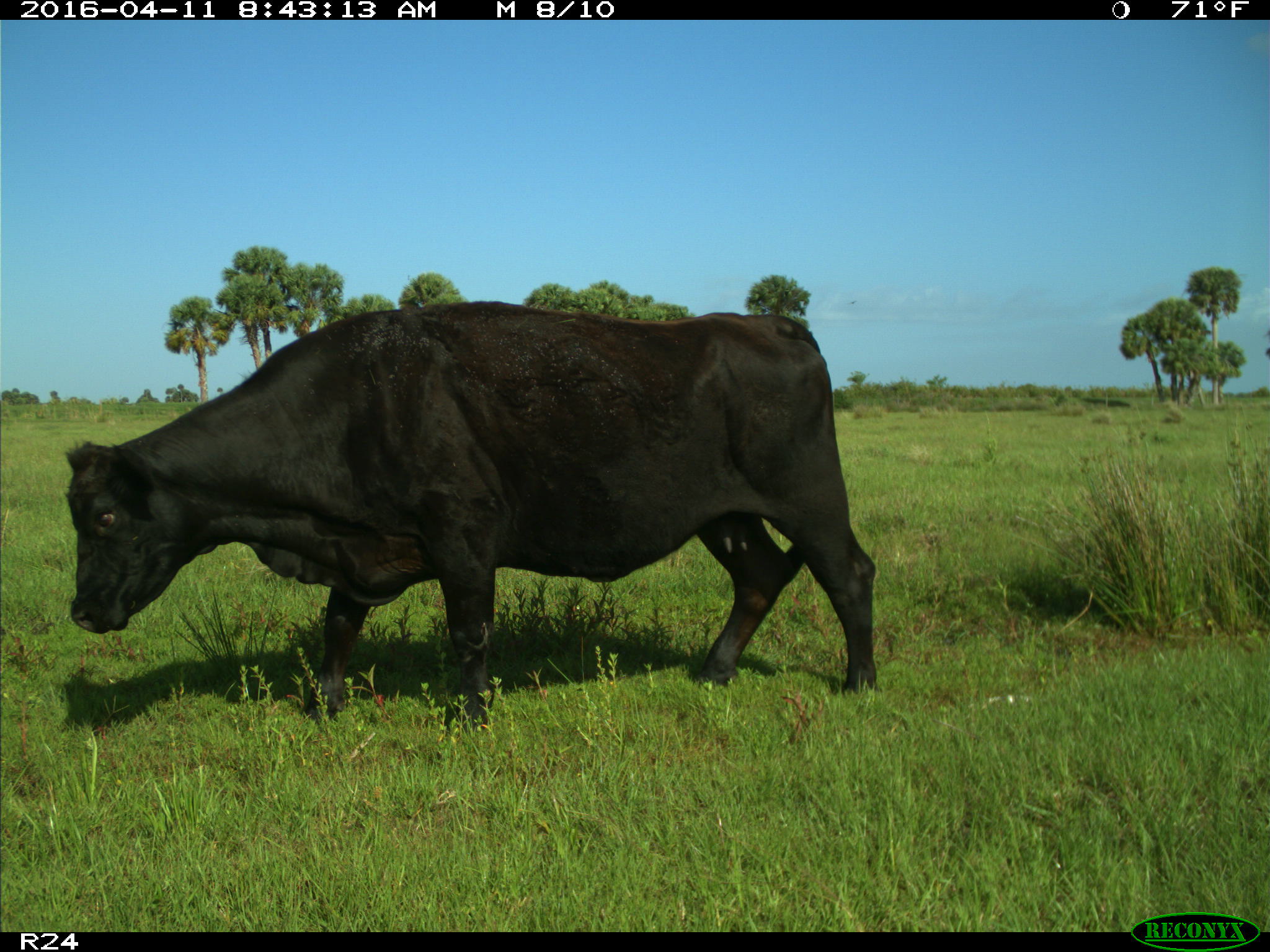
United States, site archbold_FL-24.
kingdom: Animalia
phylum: Chordata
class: Mammalia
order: Artiodactyla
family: Bovidae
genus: Bos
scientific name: Bos taurus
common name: domestic cow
Bos taurus (domestic cow).